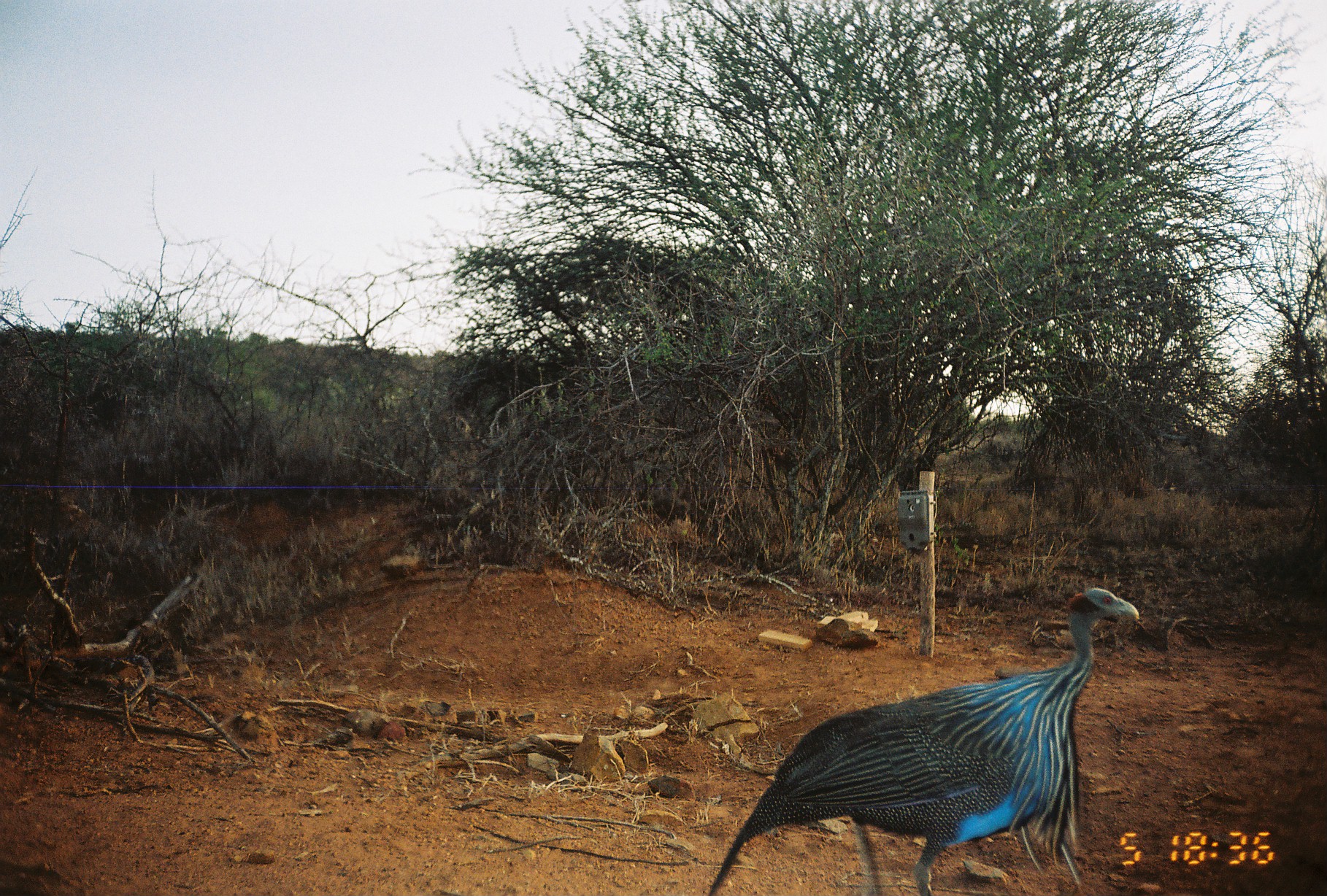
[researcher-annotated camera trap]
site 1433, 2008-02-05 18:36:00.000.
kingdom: Animalia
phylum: Chordata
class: Aves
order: Galliformes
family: Numididae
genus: Acryllium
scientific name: Acryllium vulturinum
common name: vulturine guineafowl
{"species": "Acryllium vulturinum (vulturine guineafowl)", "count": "1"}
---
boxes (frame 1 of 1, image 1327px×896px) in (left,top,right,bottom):
acryllium vulturinum: (707,585,1139,893)